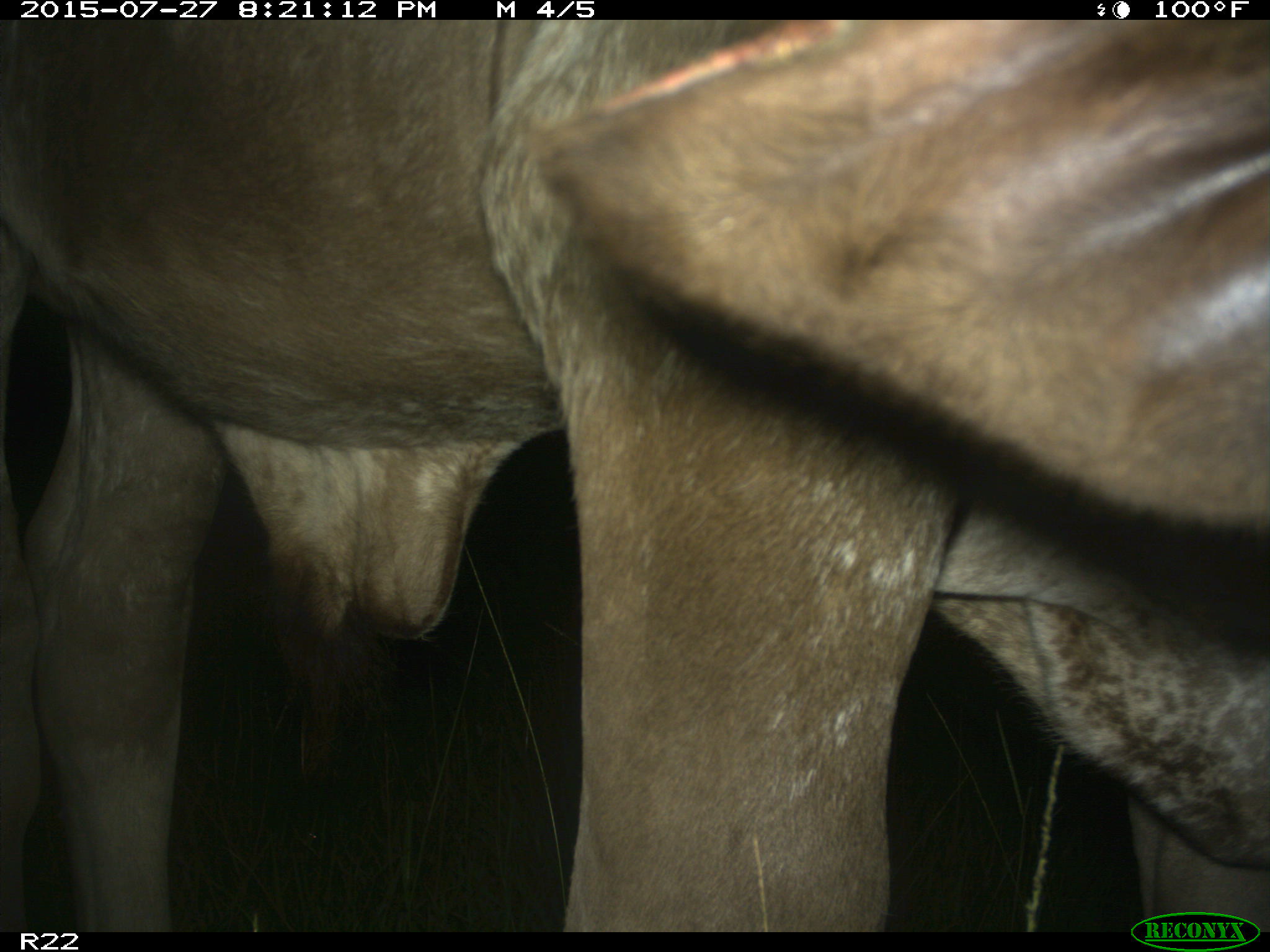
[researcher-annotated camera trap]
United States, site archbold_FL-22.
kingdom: Animalia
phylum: Chordata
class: Mammalia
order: Artiodactyla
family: Bovidae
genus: Bos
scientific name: Bos taurus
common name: domestic cow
Bos taurus (domestic cow).